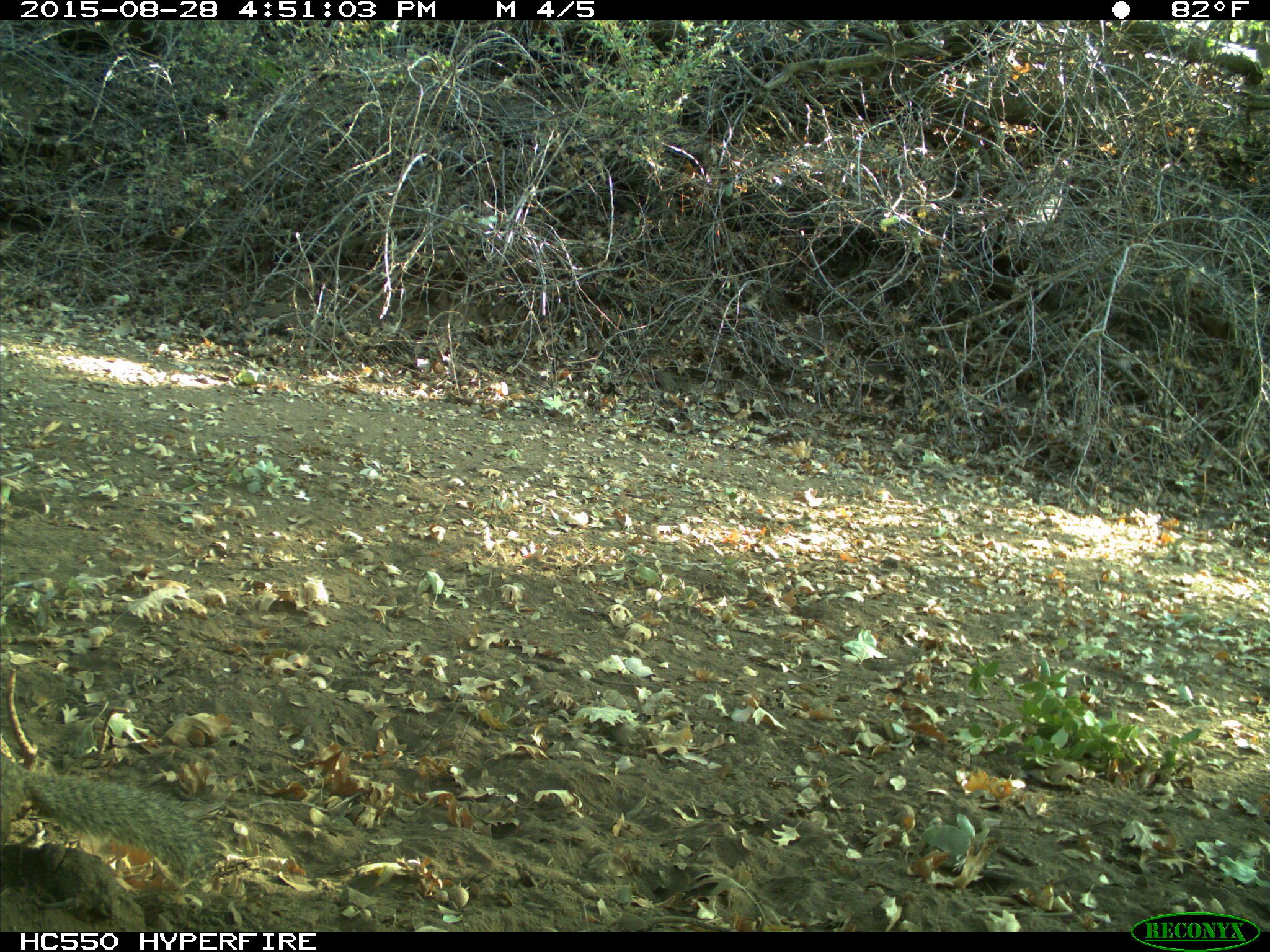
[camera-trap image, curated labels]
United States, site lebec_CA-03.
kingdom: Animalia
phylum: Chordata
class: Mammalia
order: Rodentia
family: Sciuridae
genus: Otospermophilus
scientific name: Otospermophilus beecheyi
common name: california ground squirrel